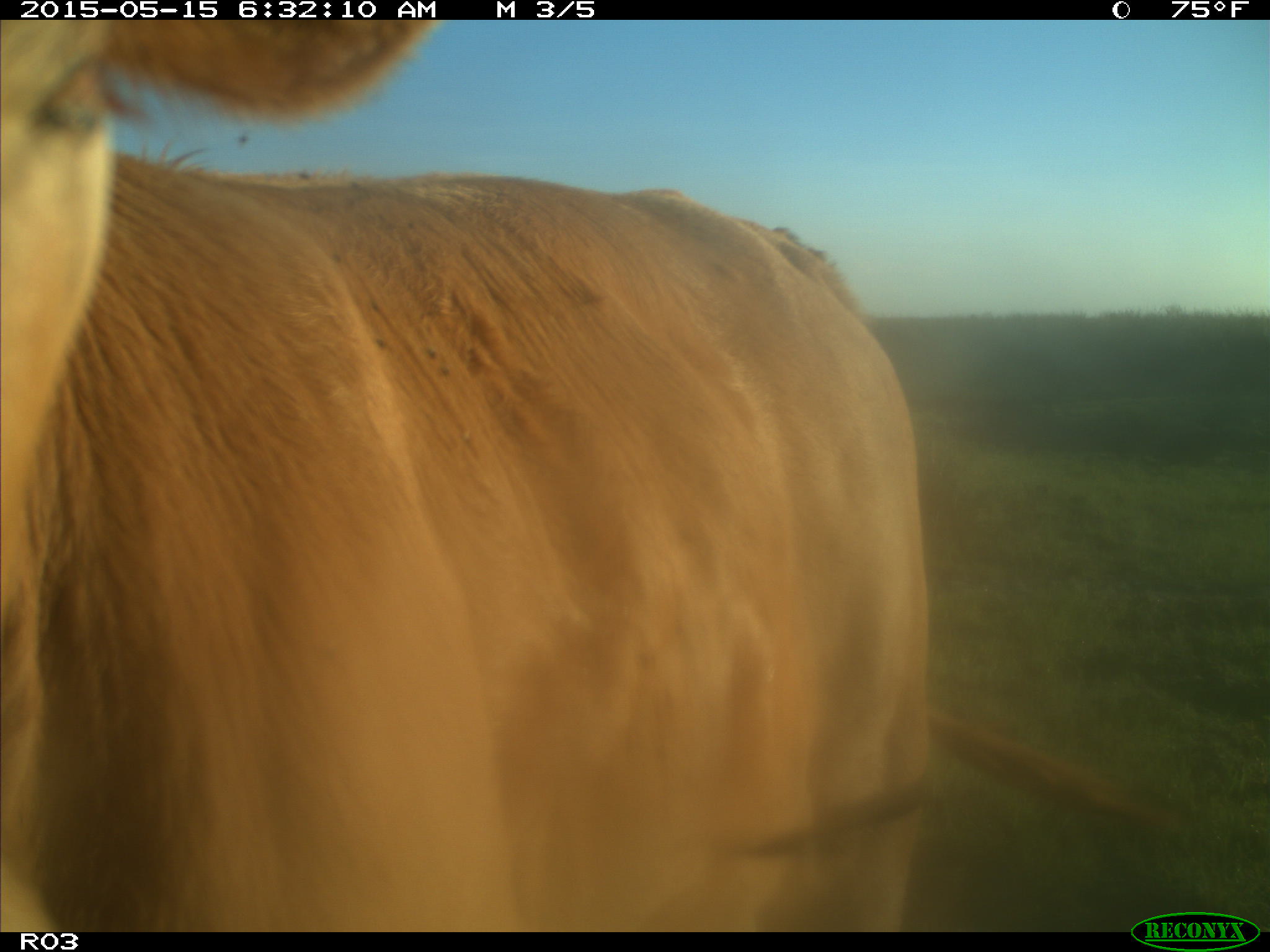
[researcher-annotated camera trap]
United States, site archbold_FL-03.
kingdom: Animalia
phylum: Chordata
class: Mammalia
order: Artiodactyla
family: Bovidae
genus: Bos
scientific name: Bos taurus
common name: domestic cow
Bos taurus (domestic cow).